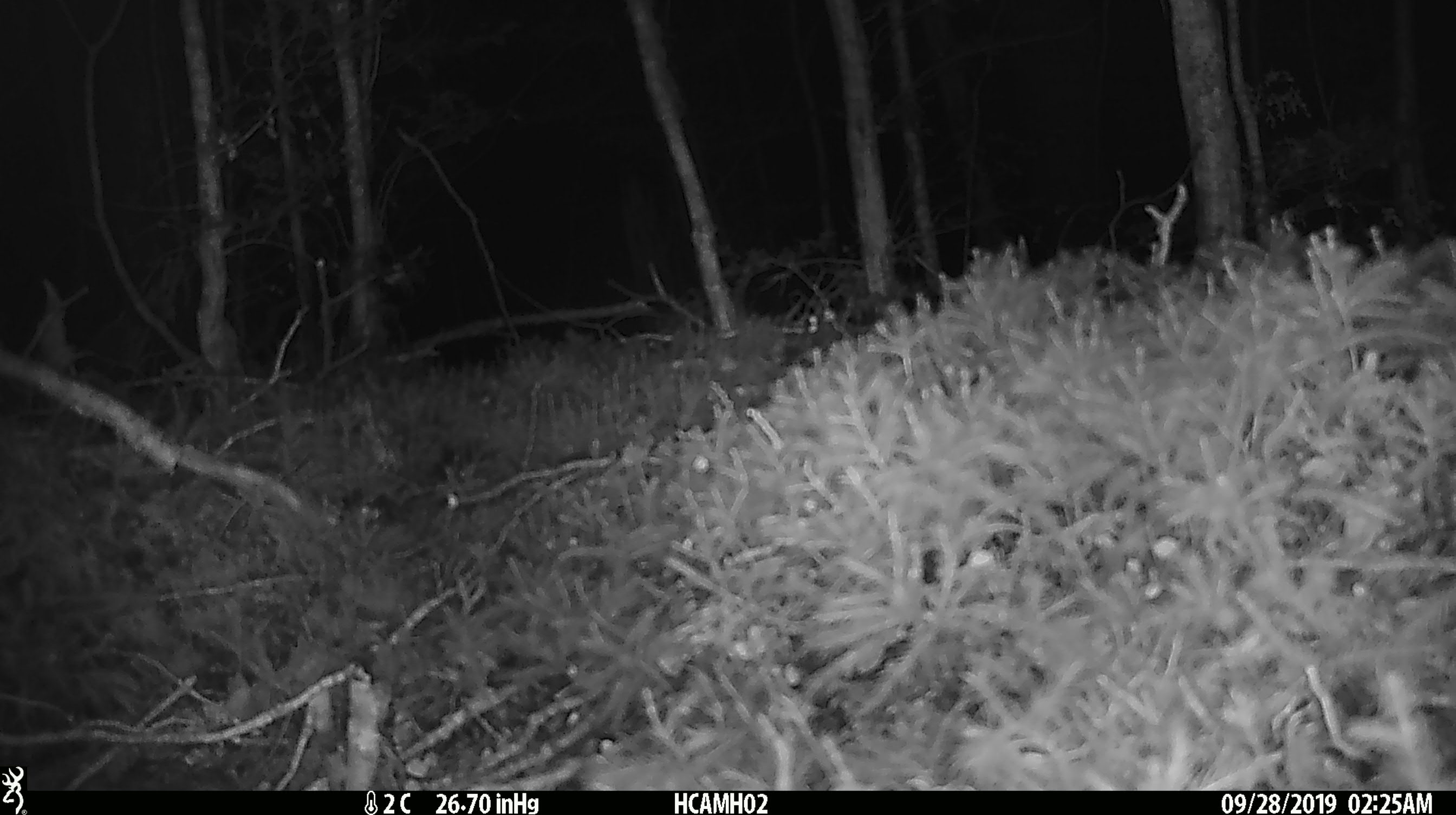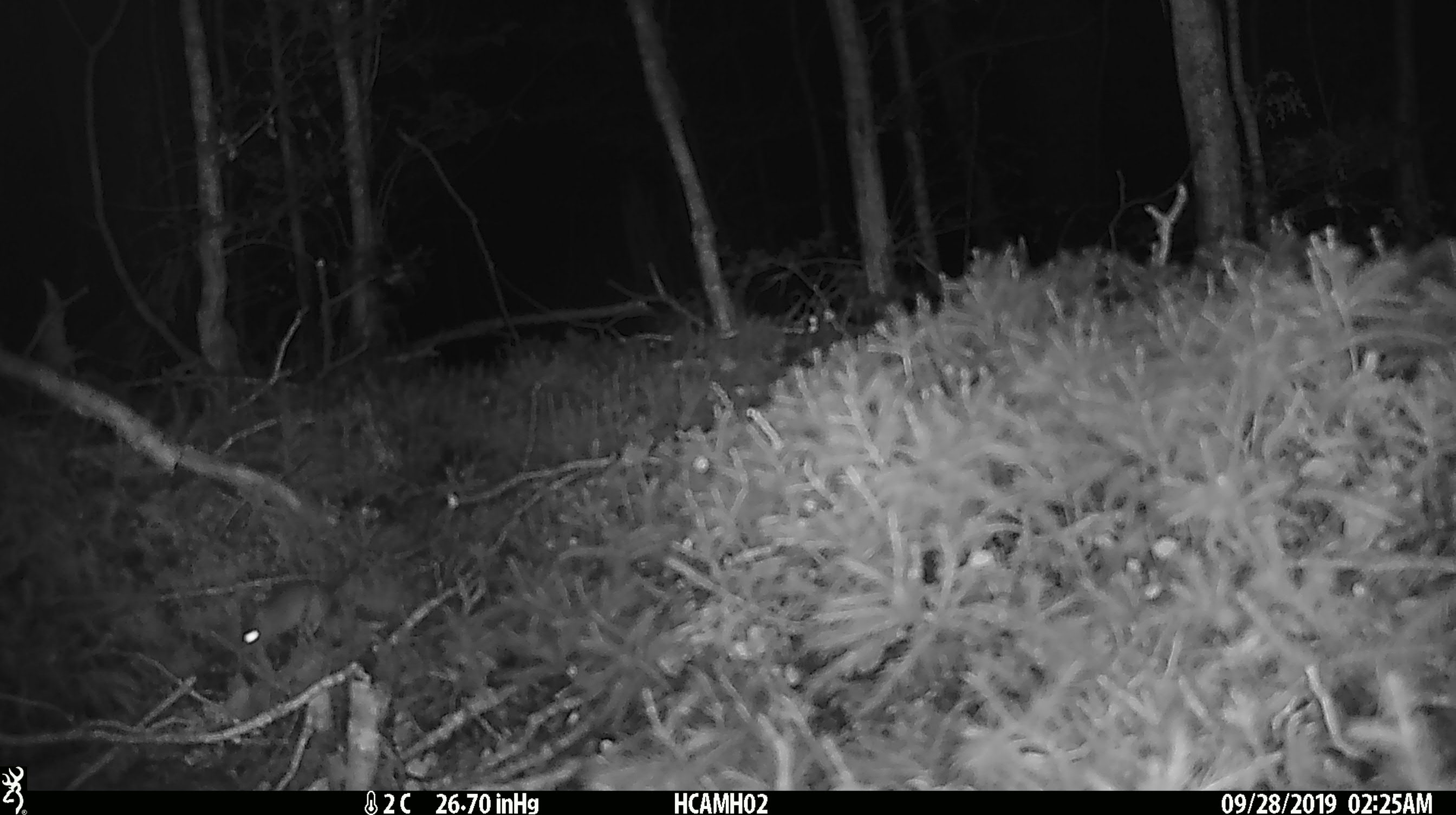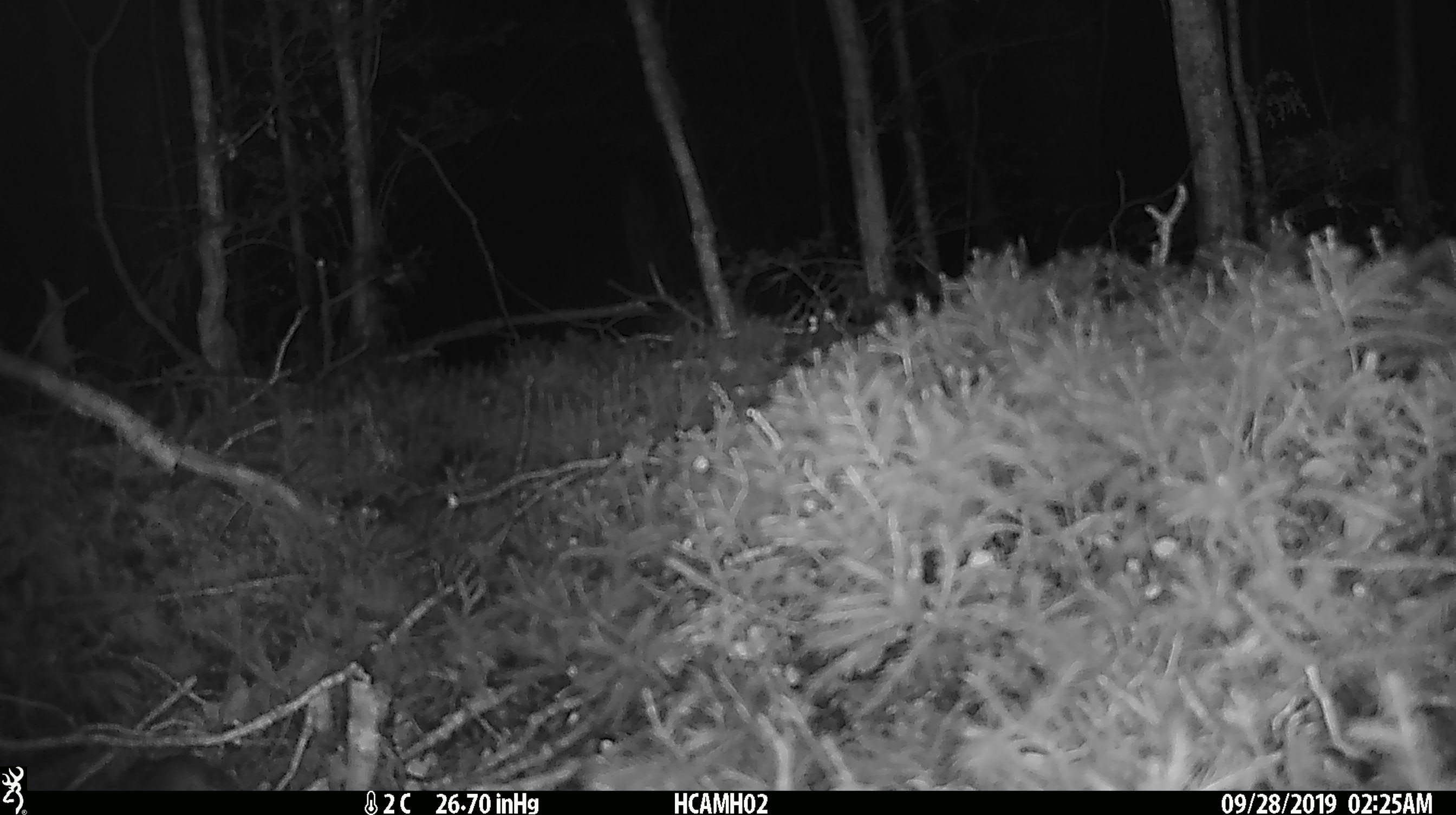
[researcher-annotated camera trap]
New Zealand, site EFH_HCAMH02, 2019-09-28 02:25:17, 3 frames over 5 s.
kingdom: Animalia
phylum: Chordata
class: Mammalia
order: Rodentia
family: Muridae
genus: Mus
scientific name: Mus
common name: mouse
Mouse (Mus).